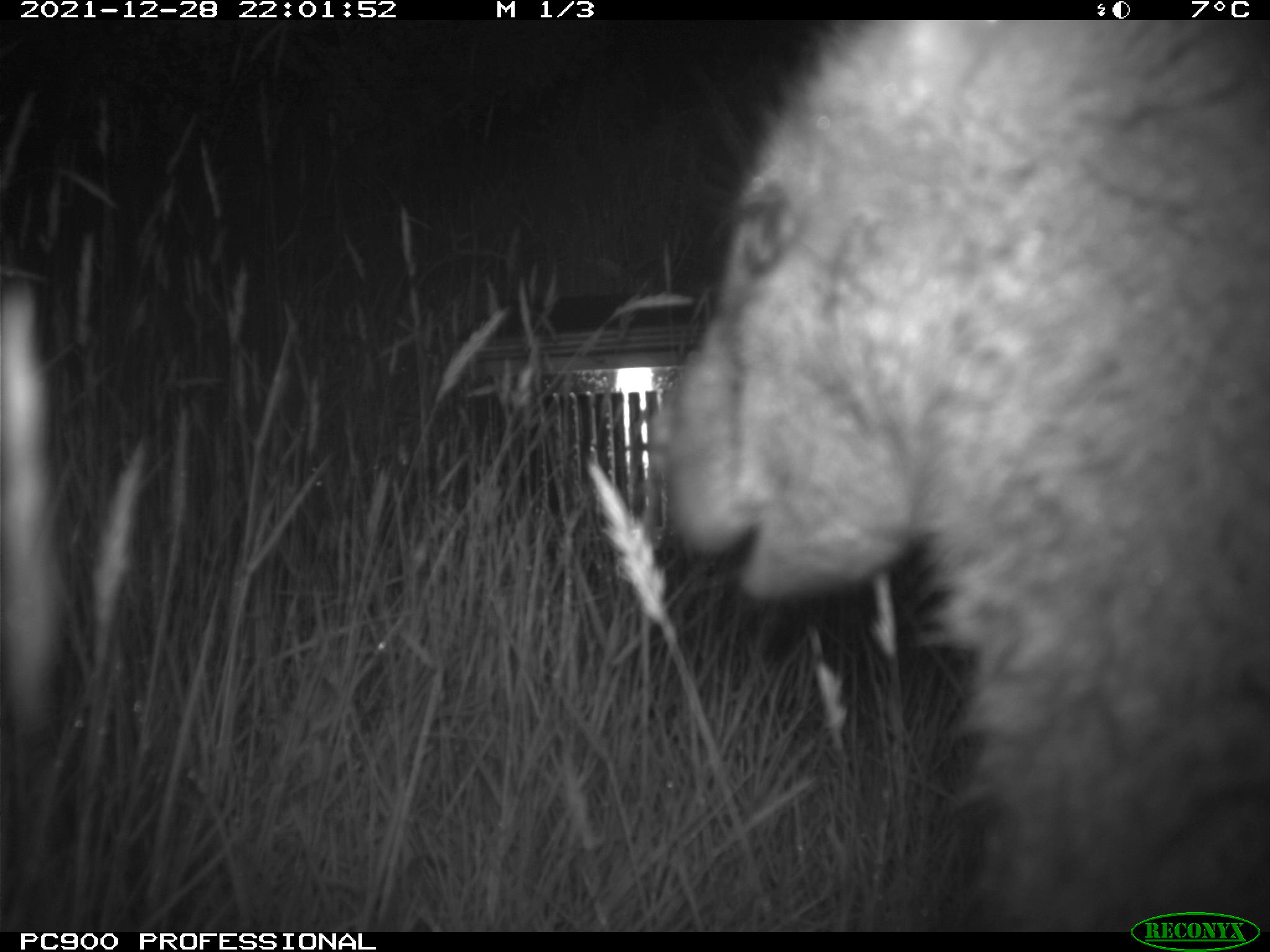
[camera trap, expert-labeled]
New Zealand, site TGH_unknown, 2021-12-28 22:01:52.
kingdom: Animalia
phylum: Chordata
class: Mammalia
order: Diprotodontia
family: Macropodidae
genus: Notamacropus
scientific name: Notamacropus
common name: wallaby